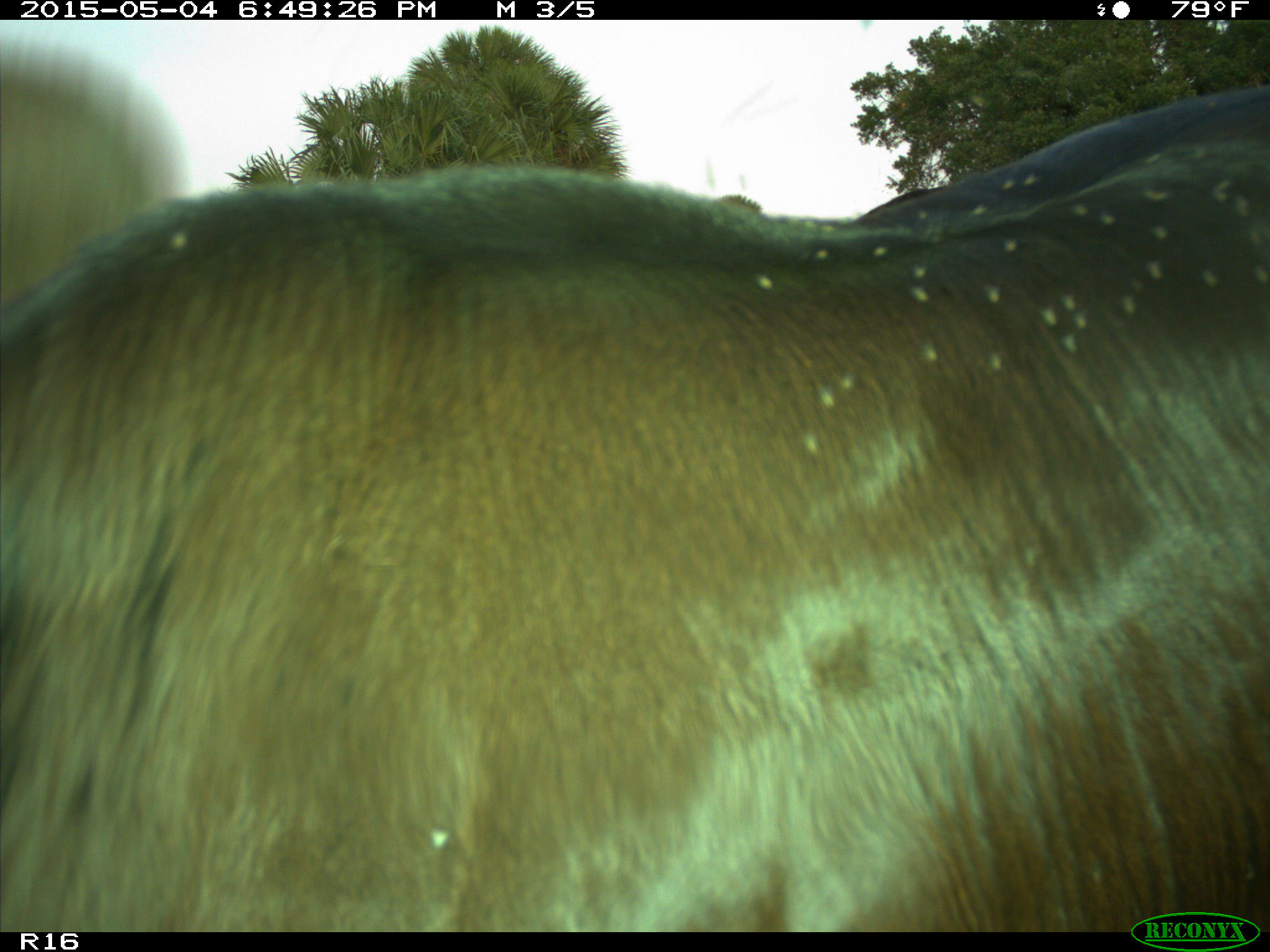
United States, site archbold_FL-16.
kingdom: Animalia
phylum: Chordata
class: Mammalia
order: Artiodactyla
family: Bovidae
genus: Bos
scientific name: Bos taurus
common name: domestic cow